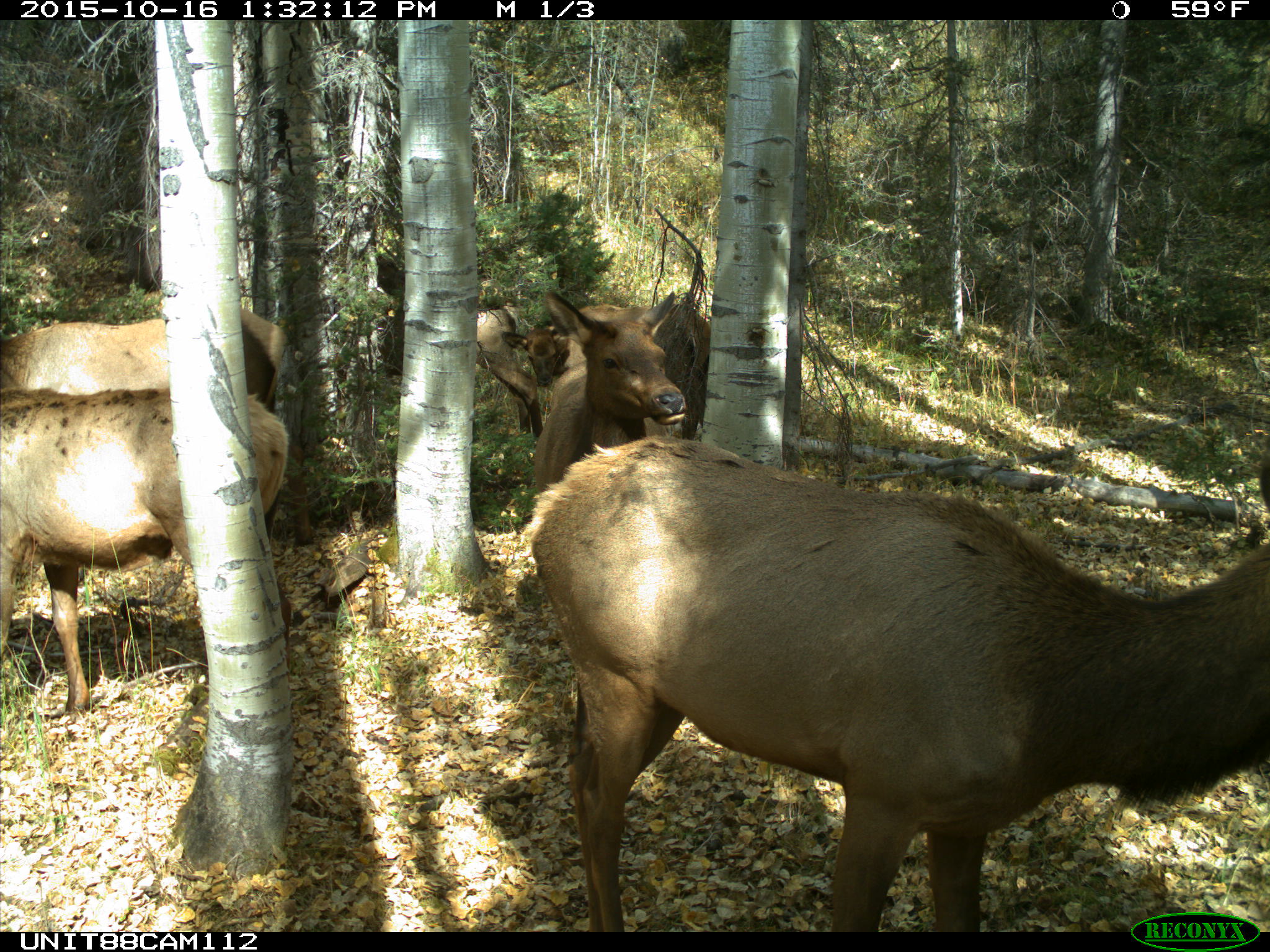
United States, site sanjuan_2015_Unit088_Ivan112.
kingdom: Animalia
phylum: Chordata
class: Mammalia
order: Artiodactyla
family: Cervidae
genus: Cervus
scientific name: Cervus elaphus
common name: red deer